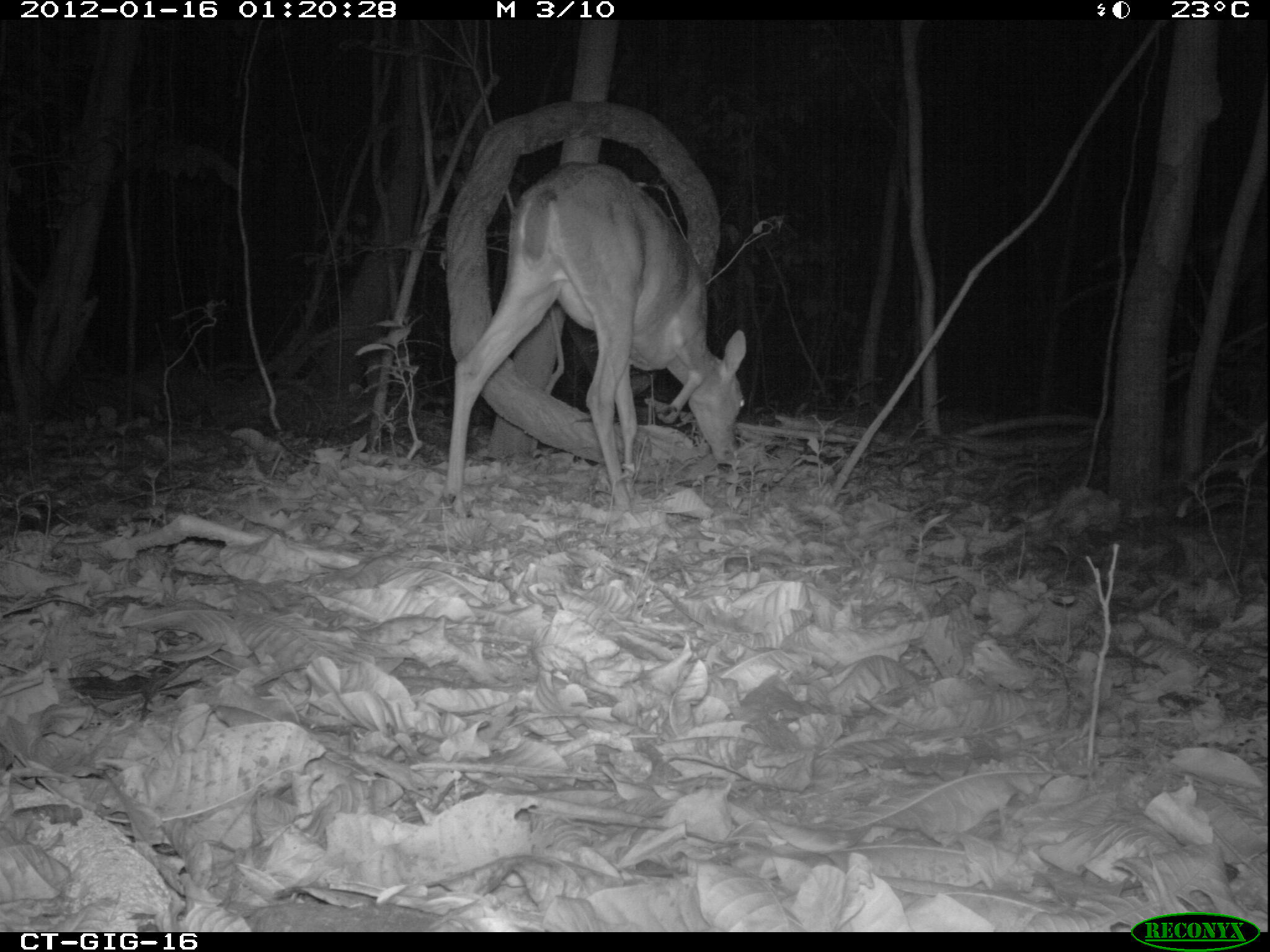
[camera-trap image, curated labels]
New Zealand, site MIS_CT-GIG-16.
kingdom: Animalia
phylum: Chordata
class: Mammalia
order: Artiodactyla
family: Cervidae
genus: Odocoileus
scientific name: Odocoileus virginianus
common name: white-tailed deer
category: white tailed deer